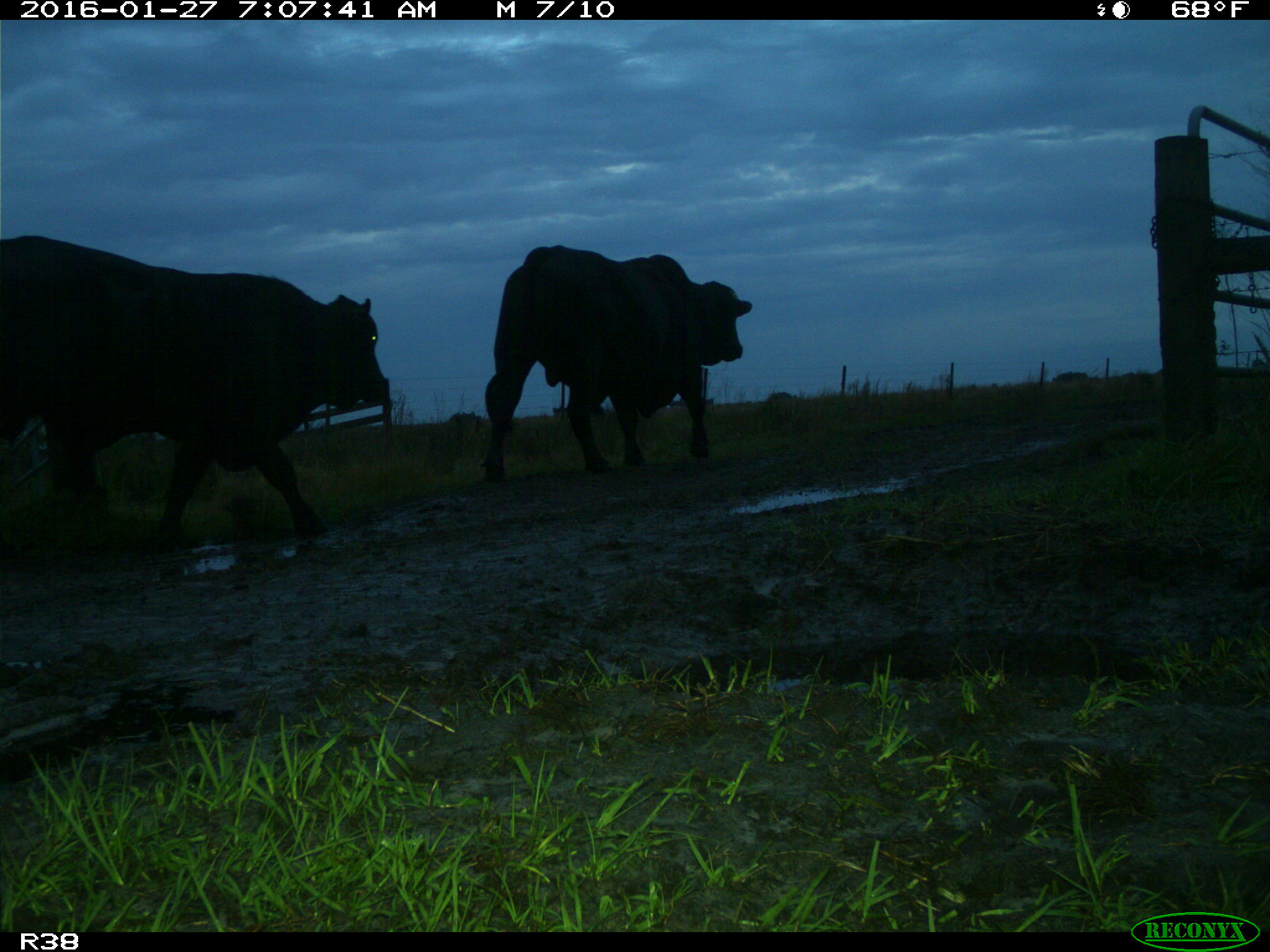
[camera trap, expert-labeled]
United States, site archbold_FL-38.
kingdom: Animalia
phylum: Chordata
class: Mammalia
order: Artiodactyla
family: Bovidae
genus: Bos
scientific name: Bos taurus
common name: domestic cow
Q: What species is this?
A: Bos taurus (domestic cow).